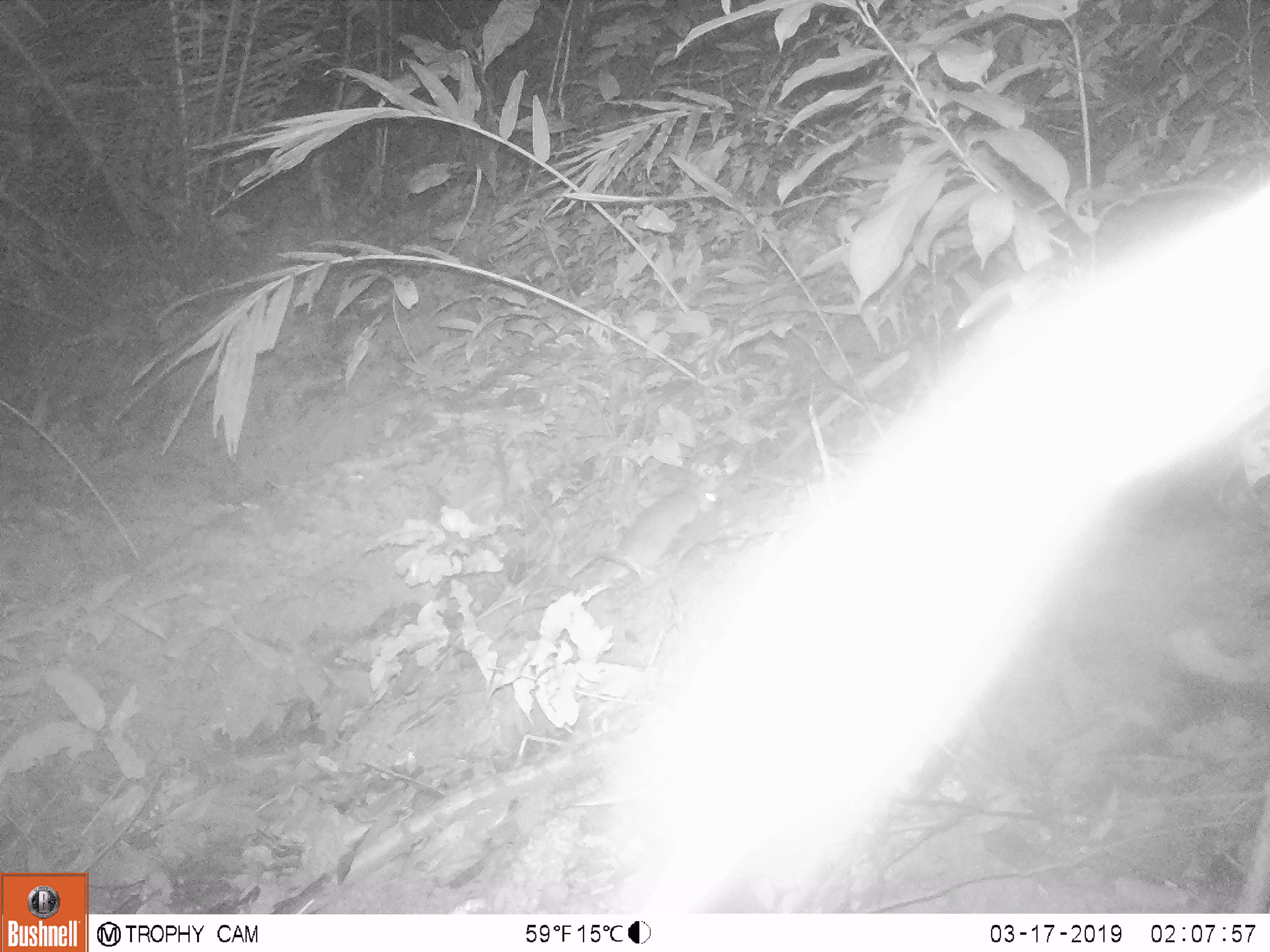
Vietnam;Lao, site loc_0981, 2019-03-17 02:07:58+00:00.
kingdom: Animalia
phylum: Chordata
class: Mammalia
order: Rodentia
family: Muridae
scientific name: Muridae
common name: old-world mice and rats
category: unidentified murid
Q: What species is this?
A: Unidentified murid (old-world mice and rats) (Muridae).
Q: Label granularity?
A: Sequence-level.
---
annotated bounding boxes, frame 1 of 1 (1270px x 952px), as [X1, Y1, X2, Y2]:
unidentified murid: [576, 480, 720, 598]